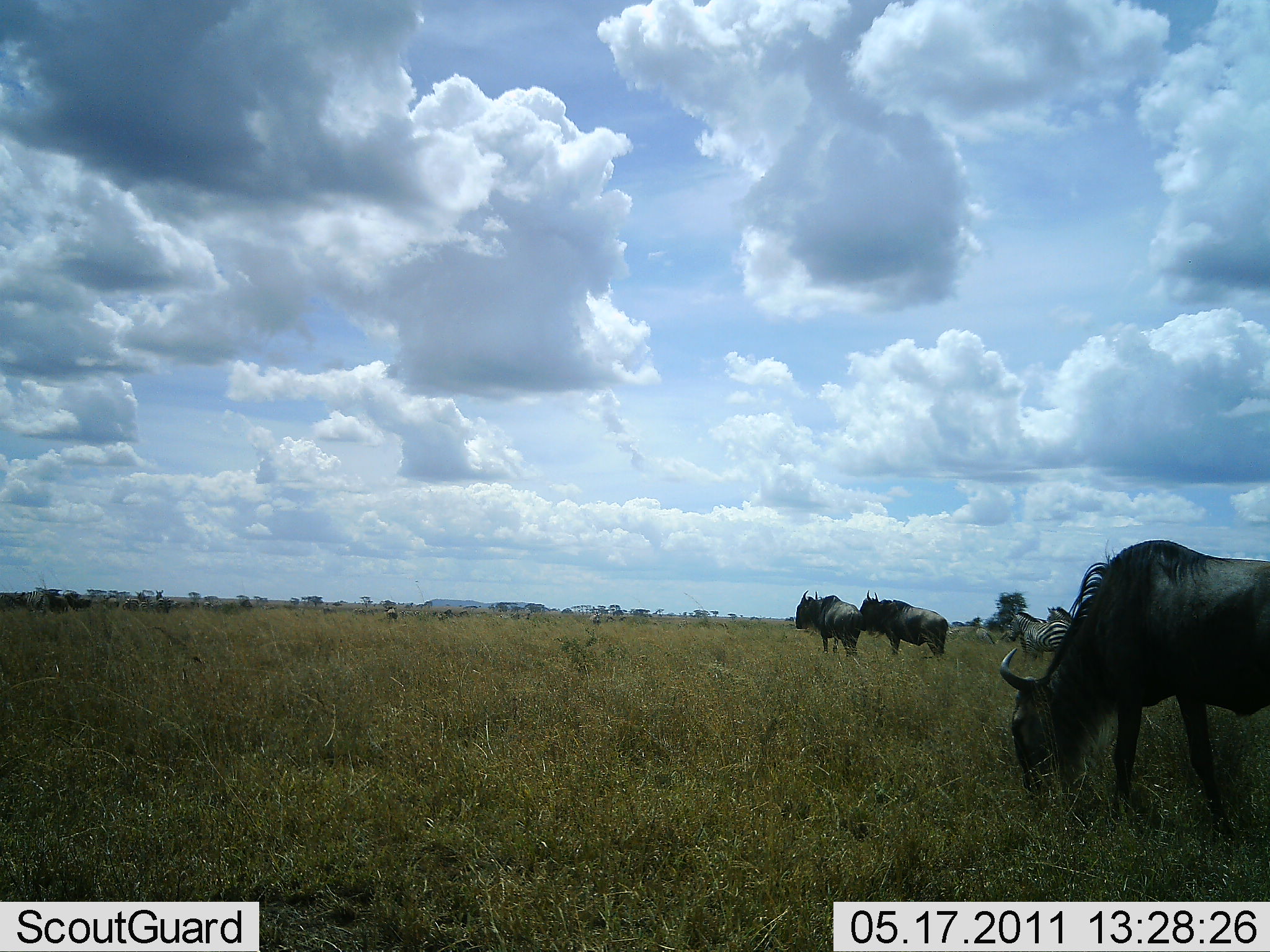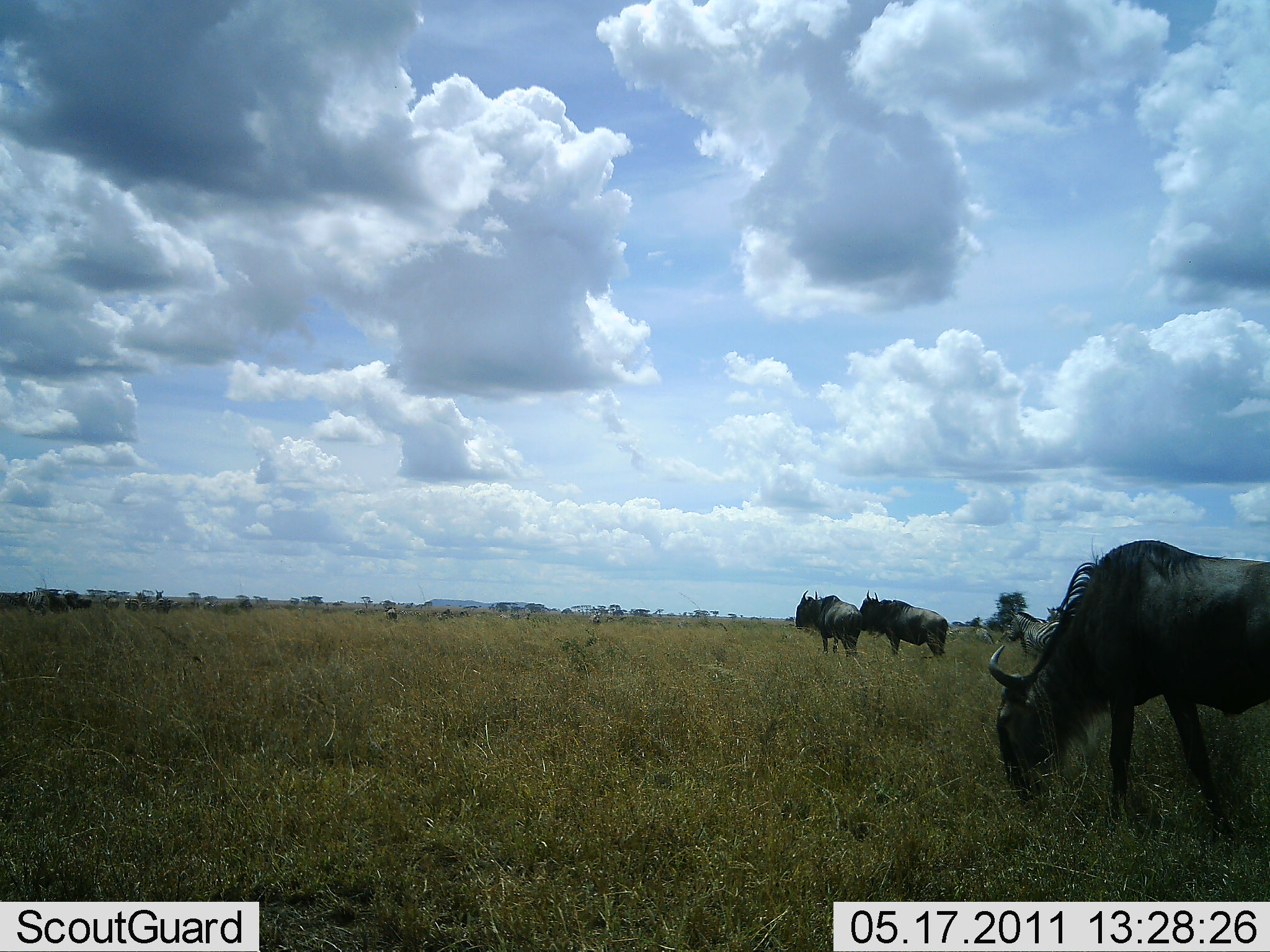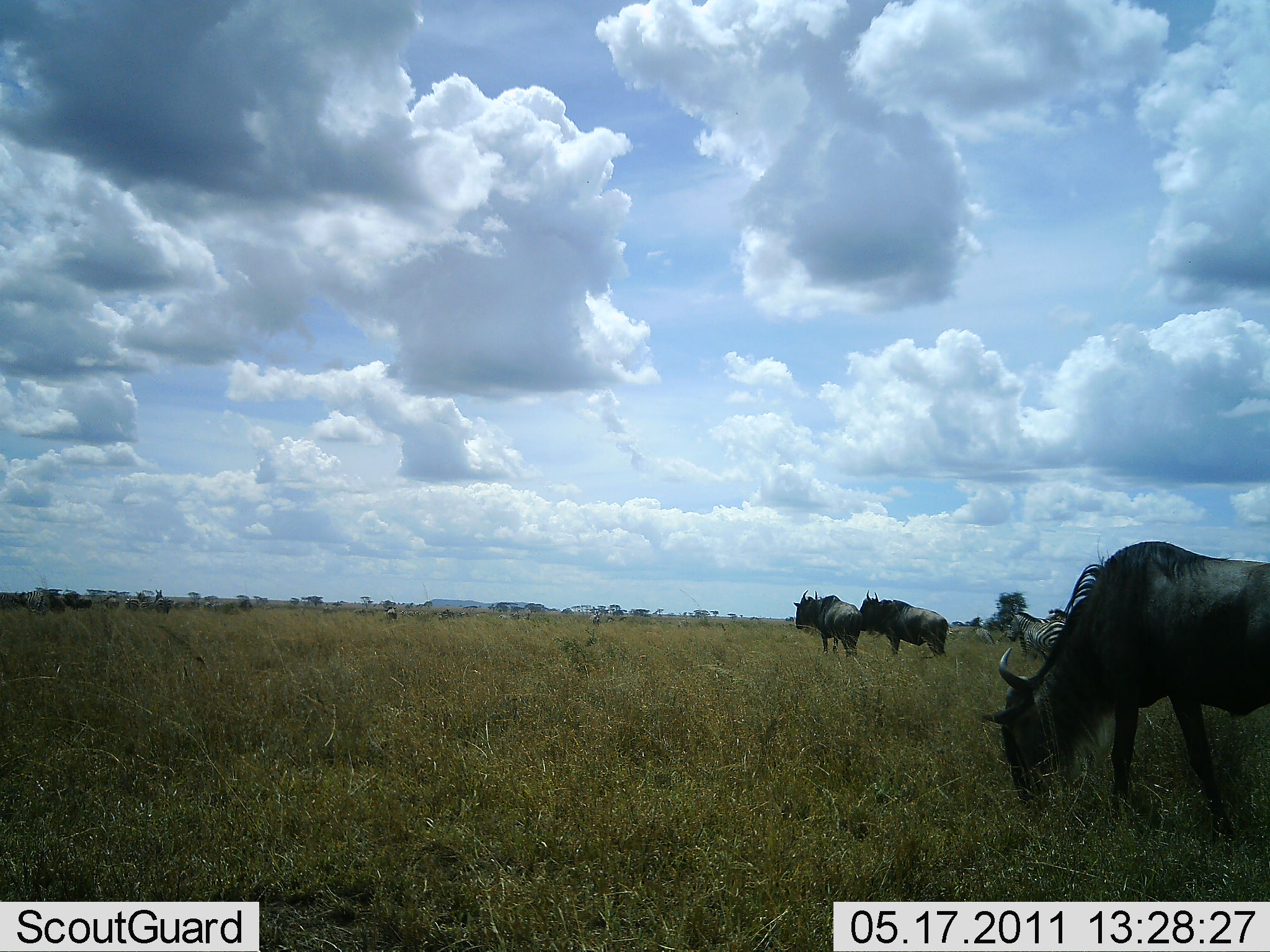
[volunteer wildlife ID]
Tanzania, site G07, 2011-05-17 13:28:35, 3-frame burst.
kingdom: Animalia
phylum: Chordata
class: Mammalia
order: Artiodactyla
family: Bovidae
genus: Connochaetes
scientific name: Connochaetes taurinus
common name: blue wildebeest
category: wildebeest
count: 3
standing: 93%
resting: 0%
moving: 7%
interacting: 7%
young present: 0%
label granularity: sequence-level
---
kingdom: Animalia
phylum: Chordata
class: Mammalia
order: Perissodactyla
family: Equidae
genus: Equus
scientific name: Equus quagga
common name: plains zebra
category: zebra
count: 1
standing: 100%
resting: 0%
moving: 0%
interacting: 0%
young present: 0%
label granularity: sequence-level